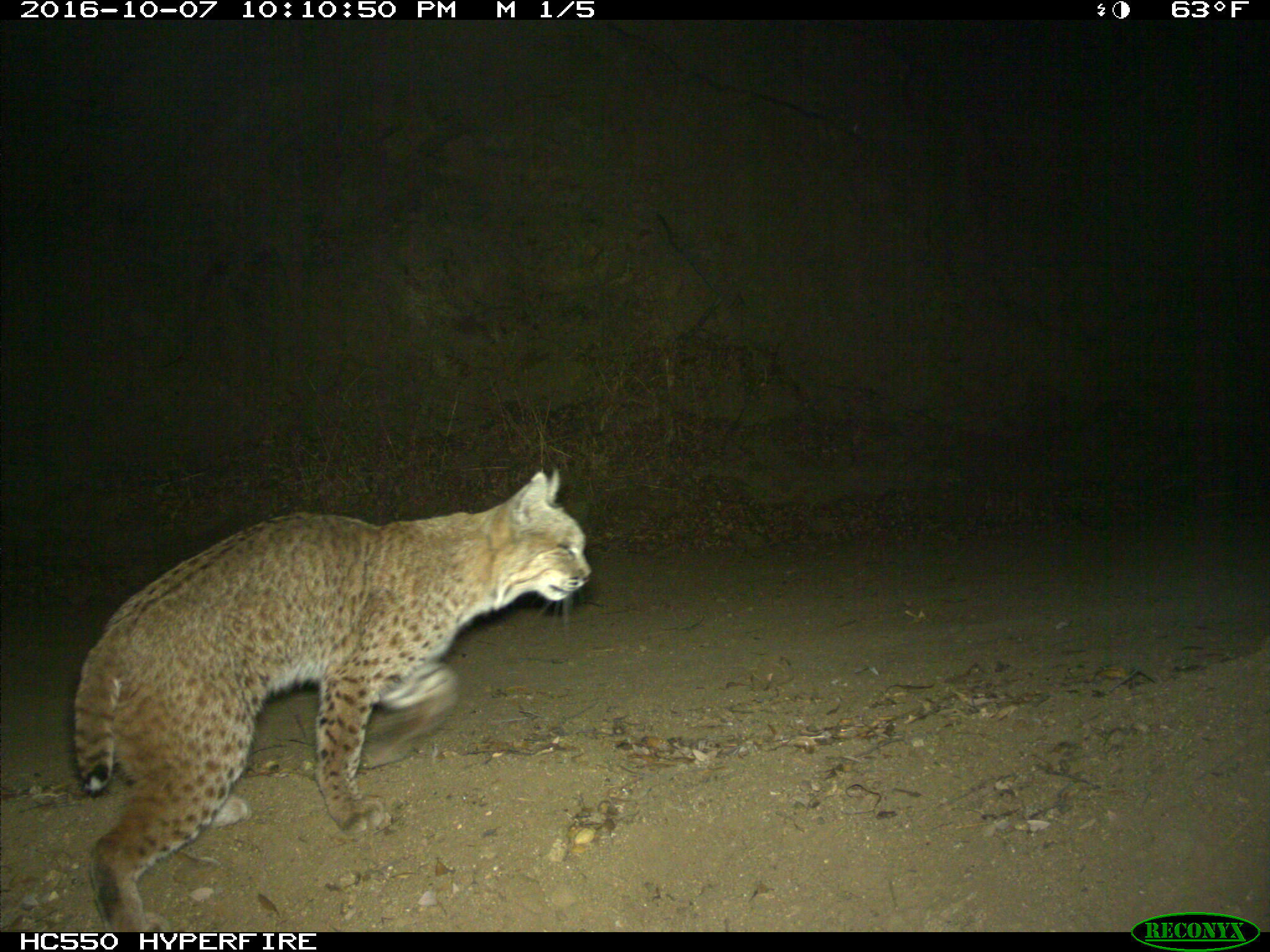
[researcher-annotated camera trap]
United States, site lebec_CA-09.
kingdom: Animalia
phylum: Chordata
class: Mammalia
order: Carnivora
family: Felidae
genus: Lynx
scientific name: Lynx rufus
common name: bobcat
Lynx rufus (bobcat).